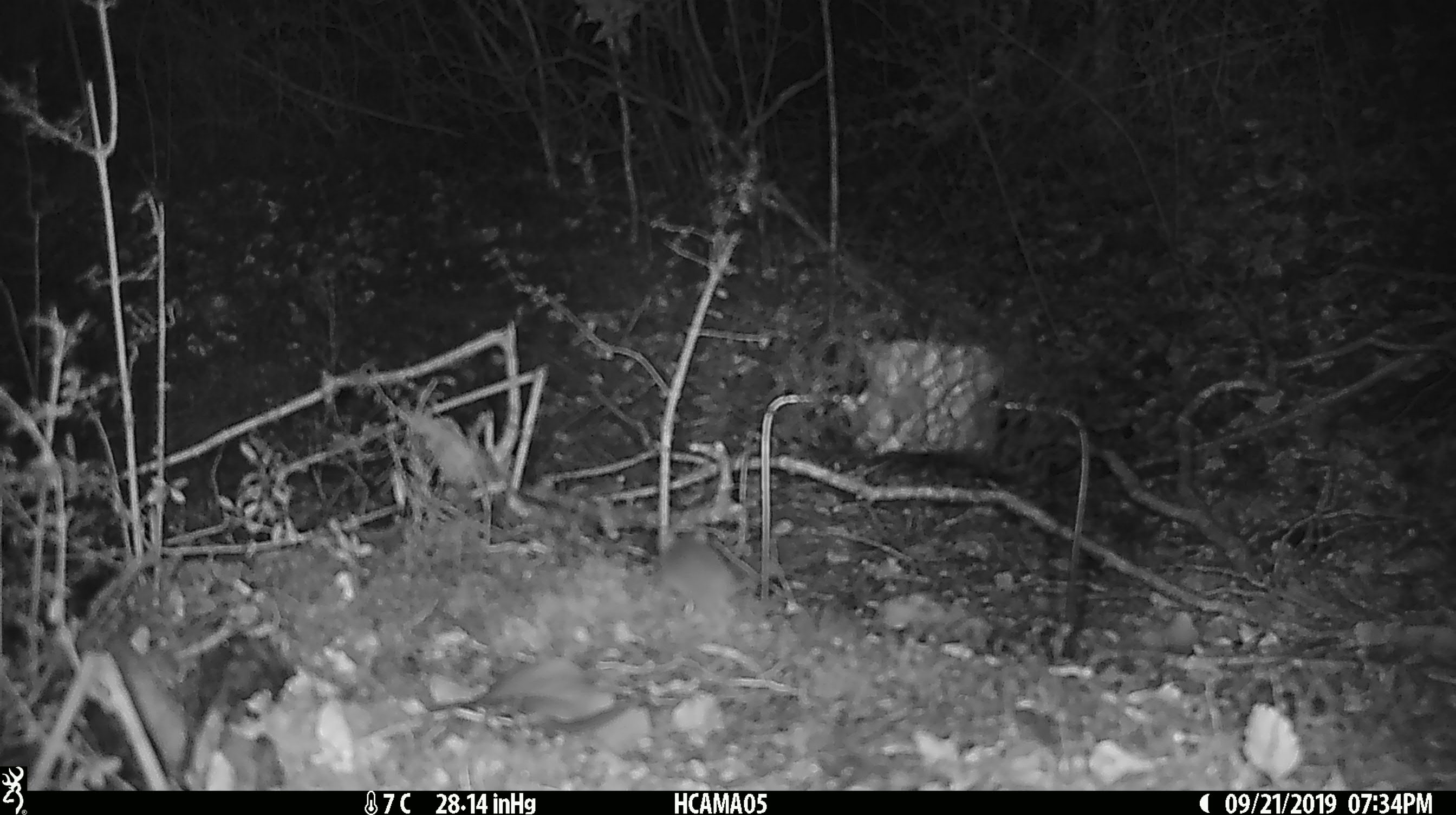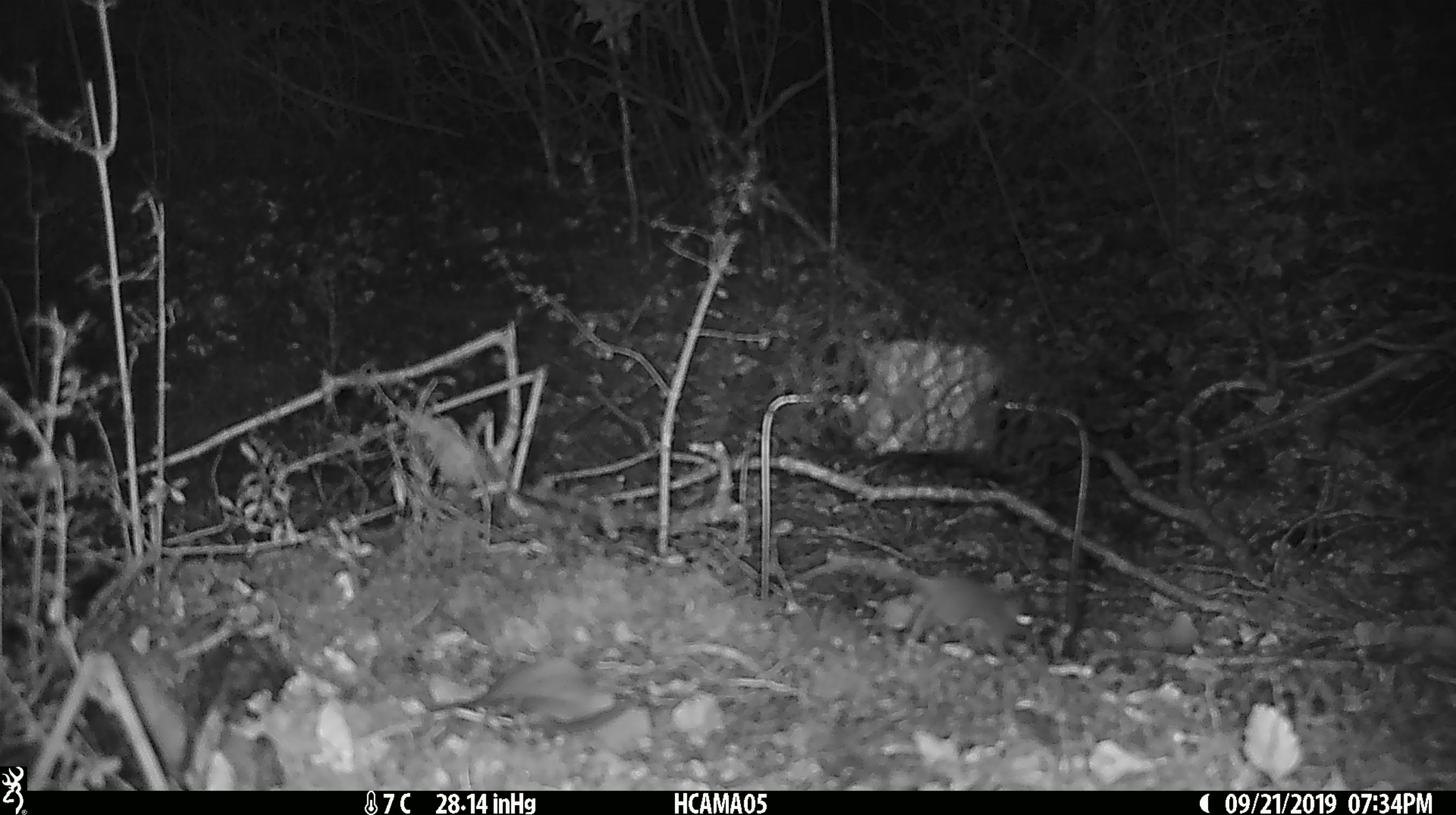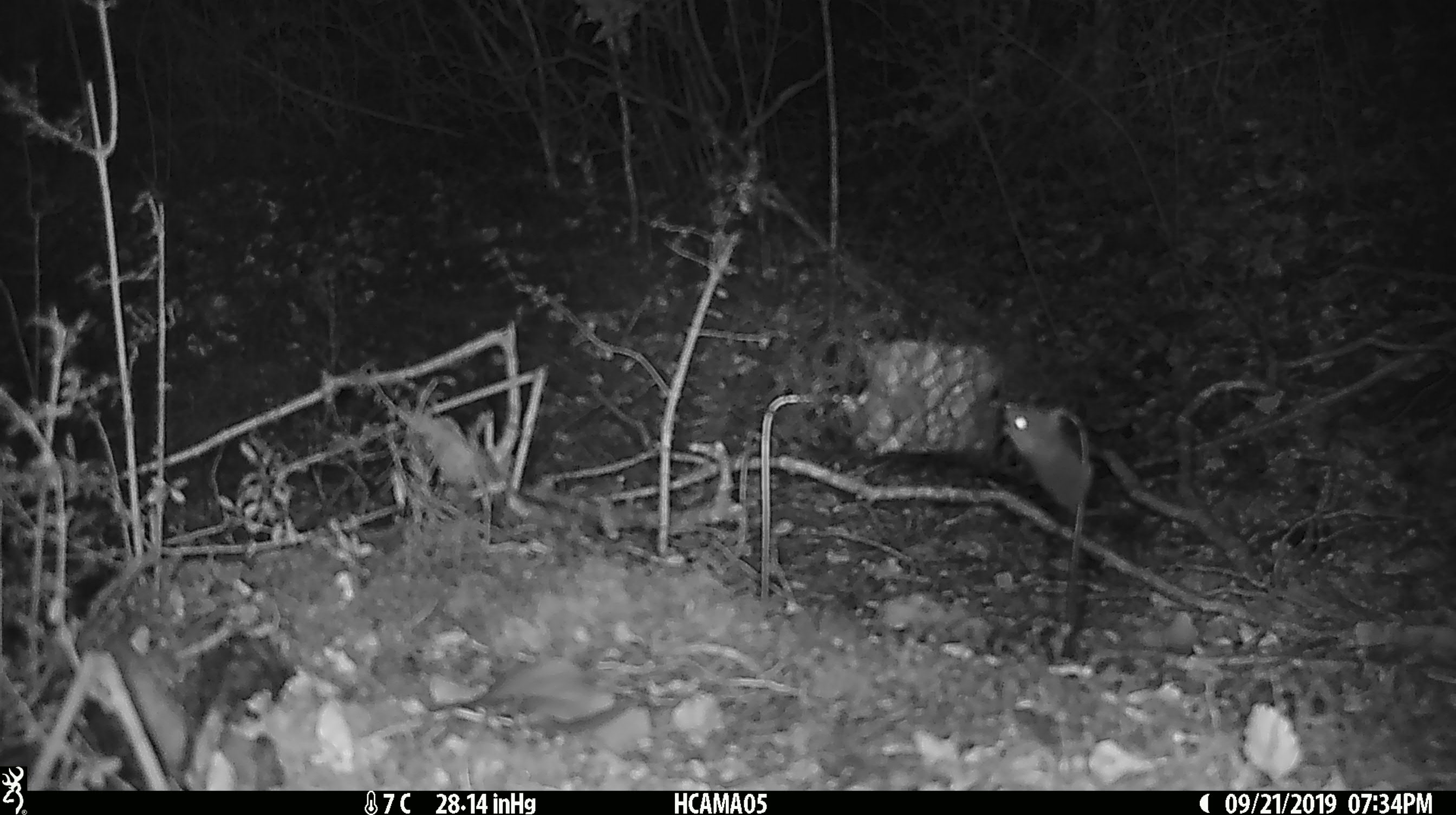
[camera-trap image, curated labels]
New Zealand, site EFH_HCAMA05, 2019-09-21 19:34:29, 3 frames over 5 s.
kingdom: Animalia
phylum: Chordata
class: Mammalia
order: Rodentia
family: Muridae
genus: Mus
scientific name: Mus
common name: mouse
Mouse (Mus).